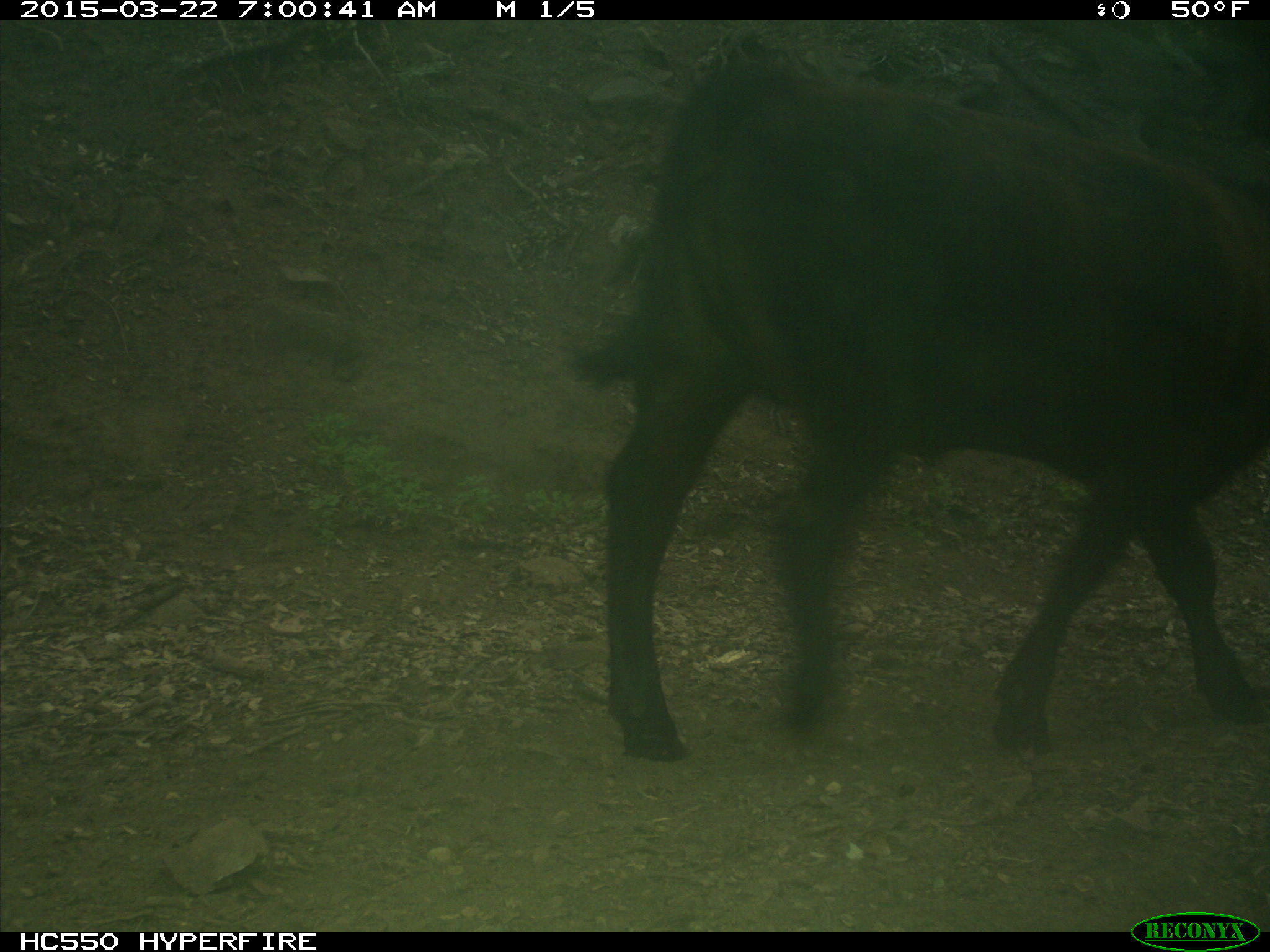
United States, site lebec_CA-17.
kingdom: Animalia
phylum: Chordata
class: Mammalia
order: Artiodactyla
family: Bovidae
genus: Bos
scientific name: Bos taurus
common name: domestic cow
Bos taurus (domestic cow).